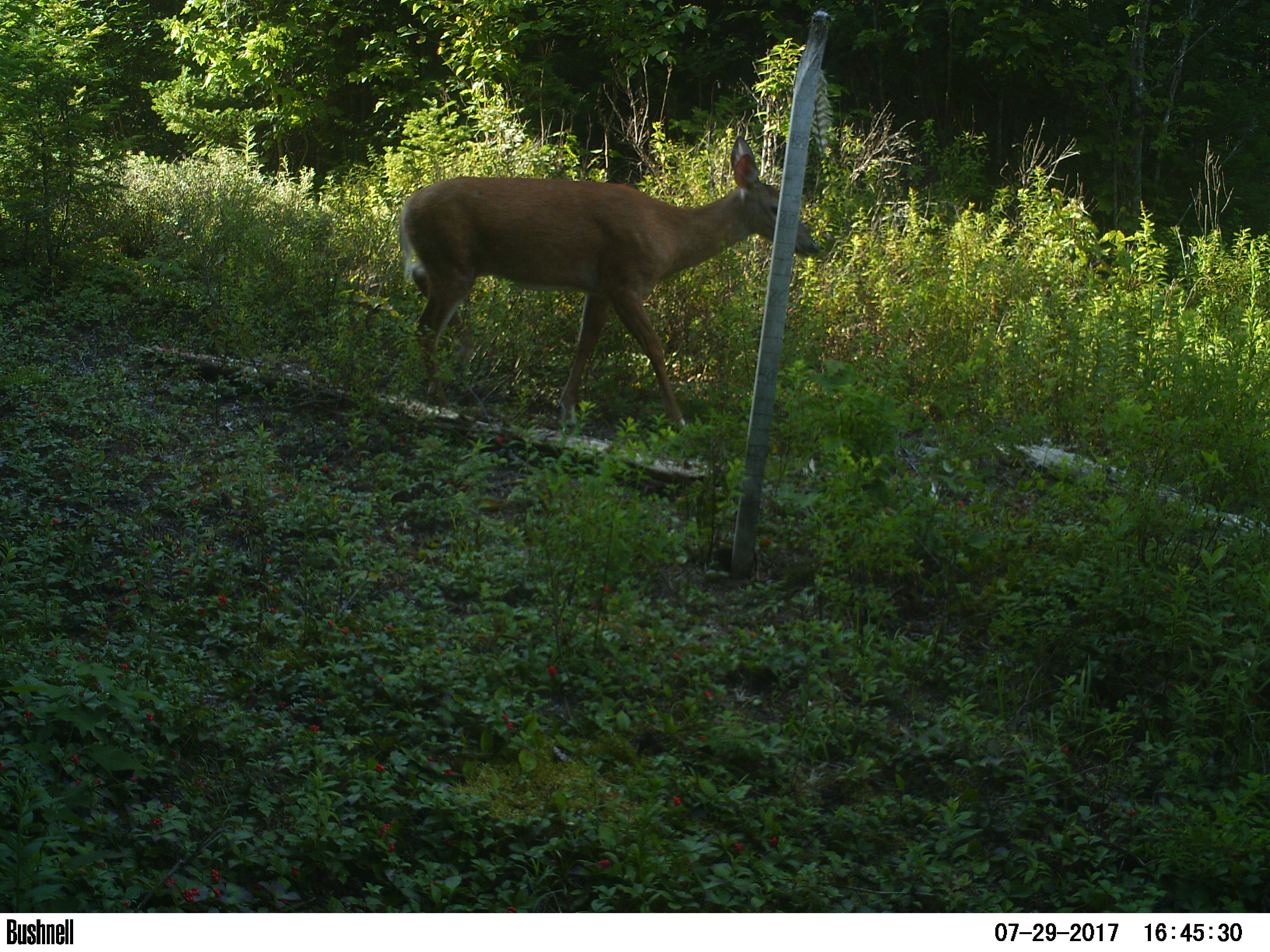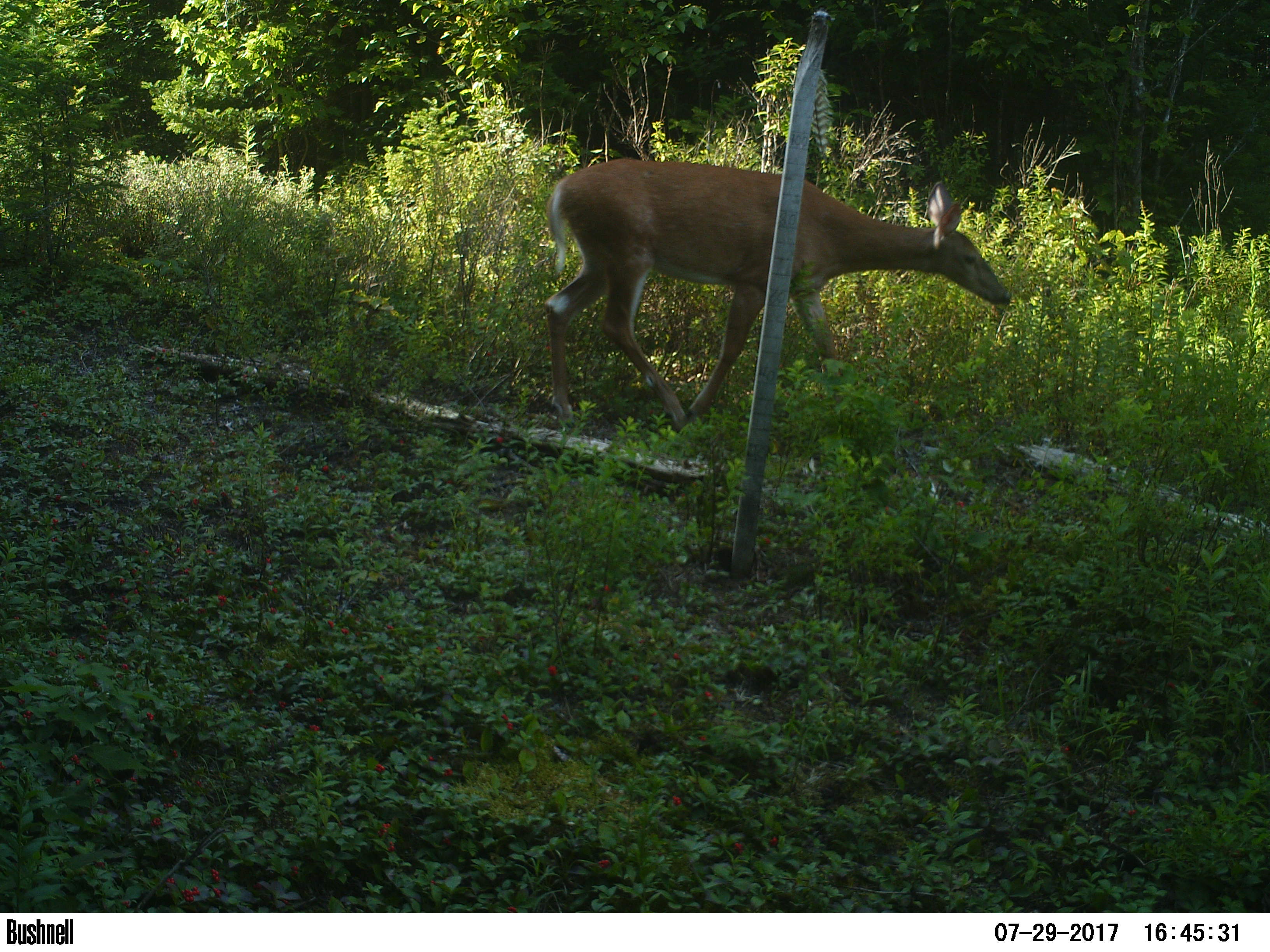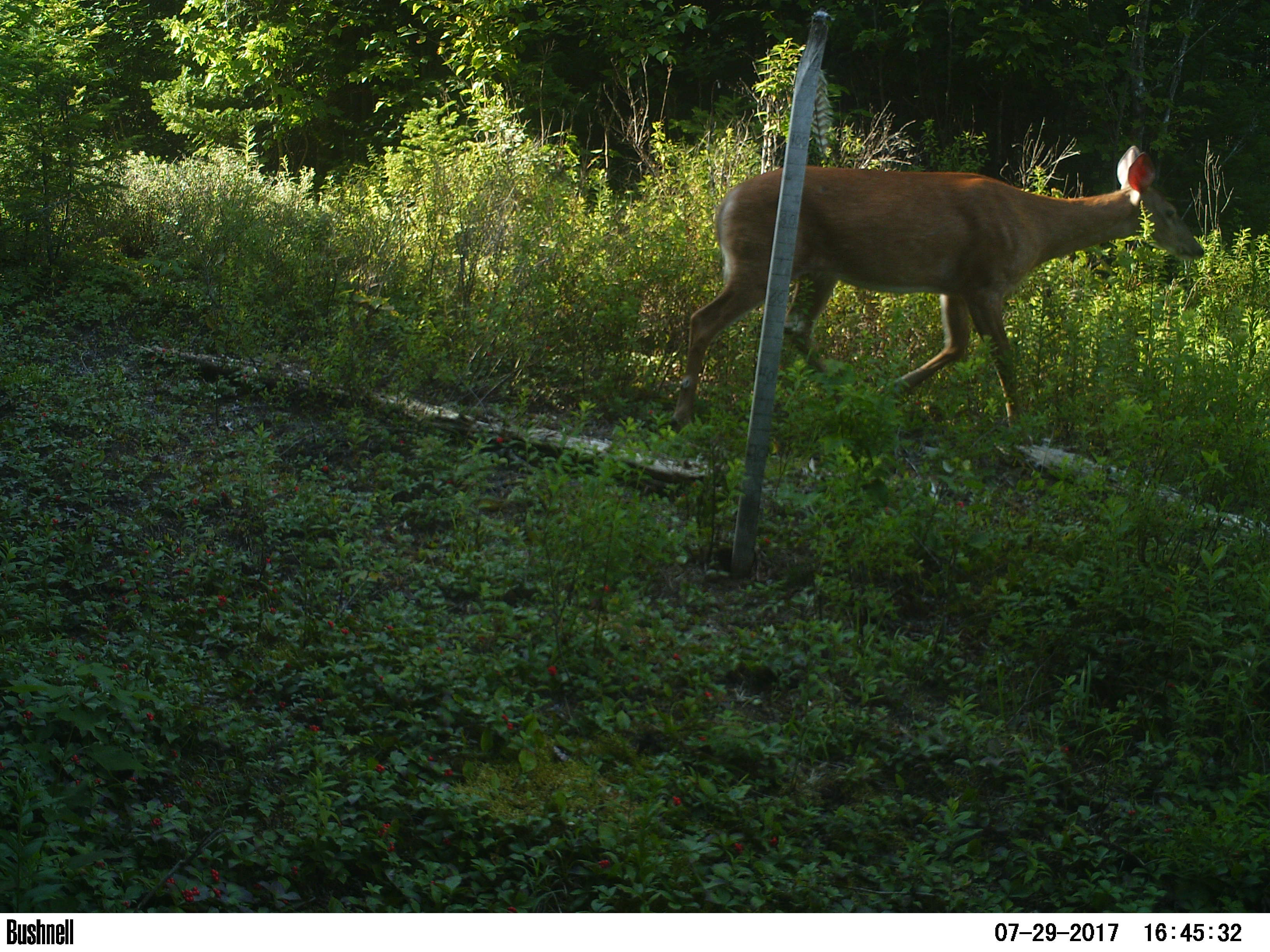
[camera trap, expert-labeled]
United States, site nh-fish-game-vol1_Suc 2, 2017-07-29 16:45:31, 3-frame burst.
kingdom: Animalia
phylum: Chordata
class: Mammalia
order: Artiodactyla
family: Cervidae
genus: Odocoileus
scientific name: Odocoileus virginianus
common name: white-tailed deer